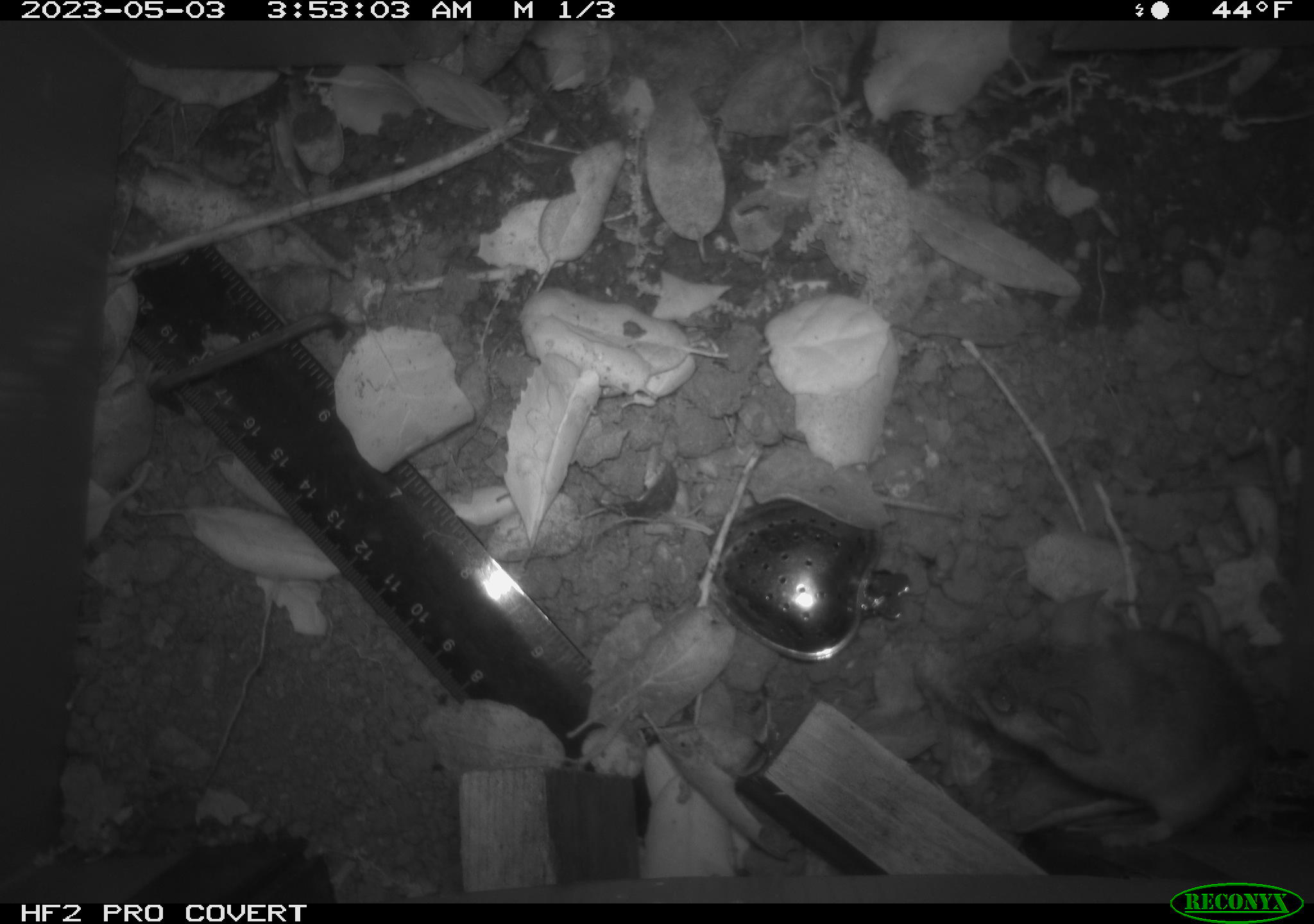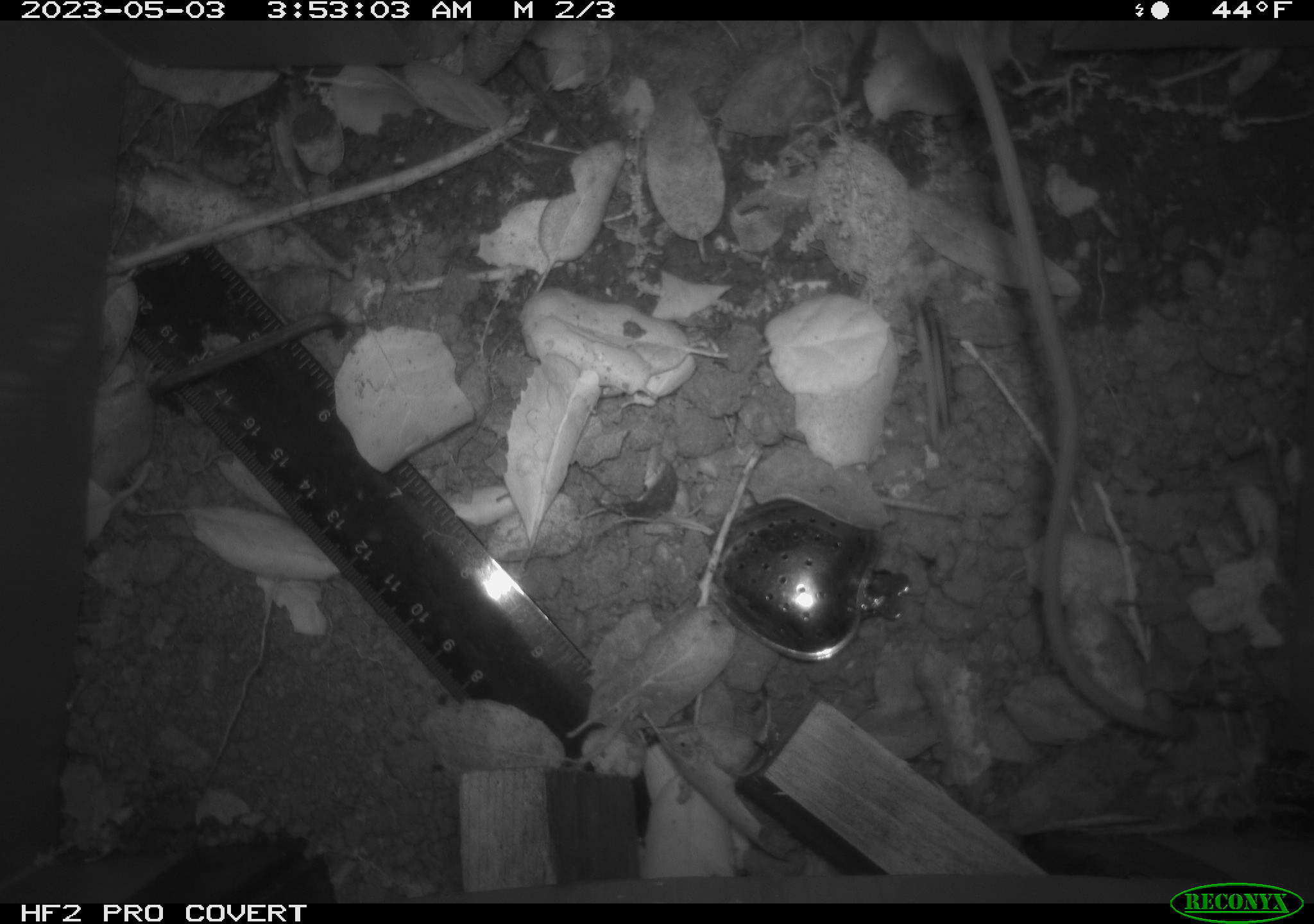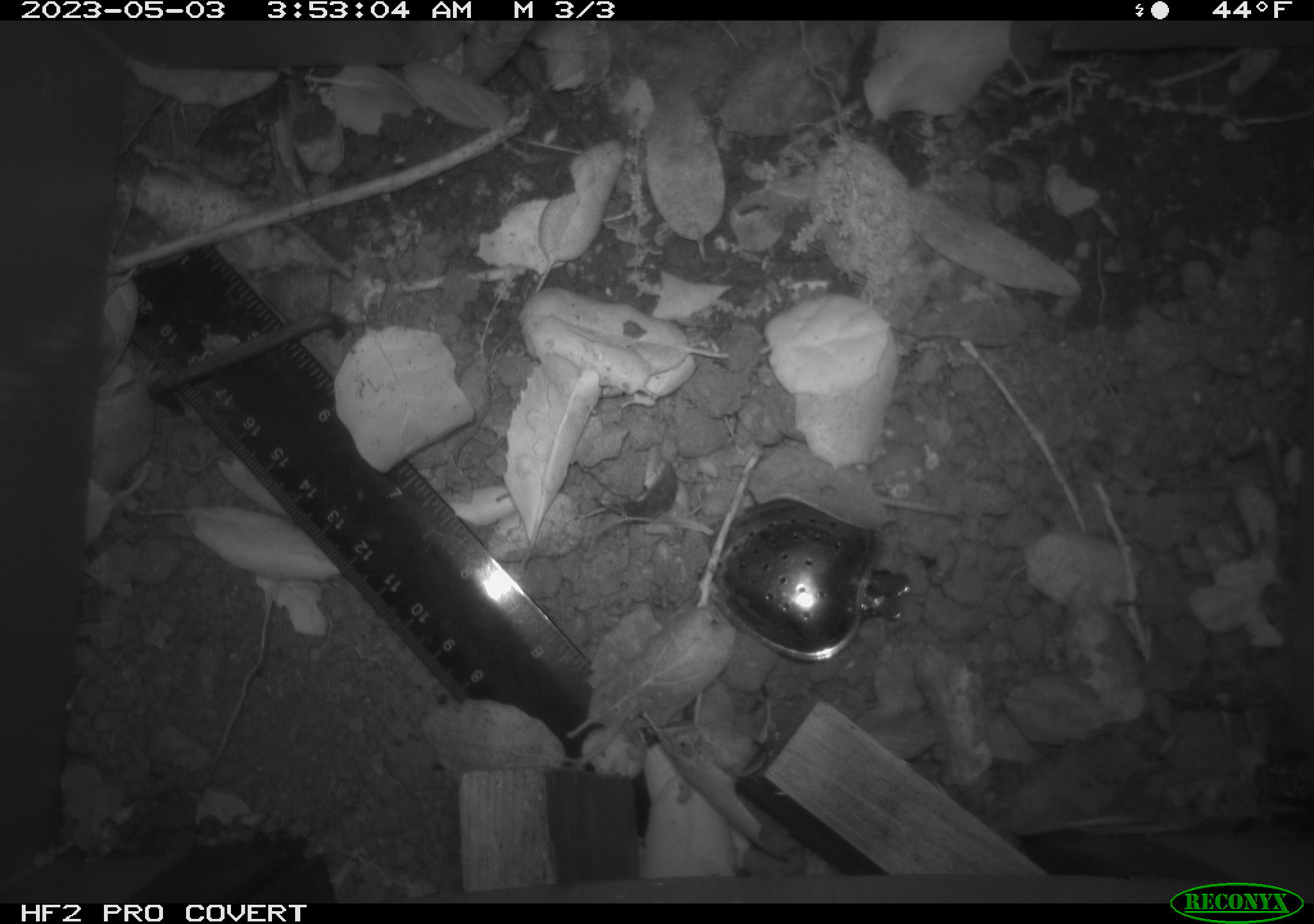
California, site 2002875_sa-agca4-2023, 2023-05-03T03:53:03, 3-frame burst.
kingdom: Animalia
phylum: Chordata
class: Mammalia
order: Rodentia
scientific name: Rodentia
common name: mouse species